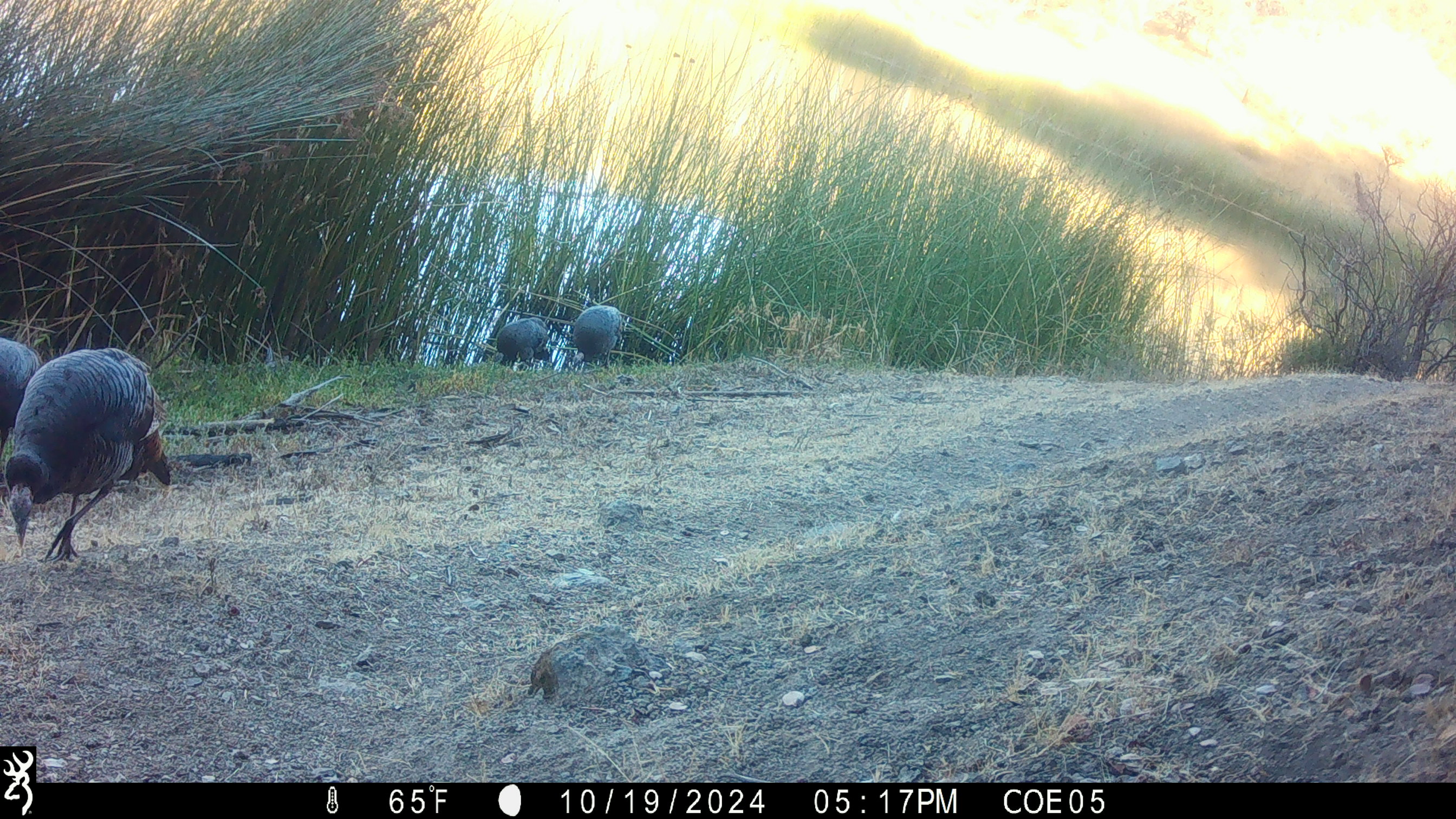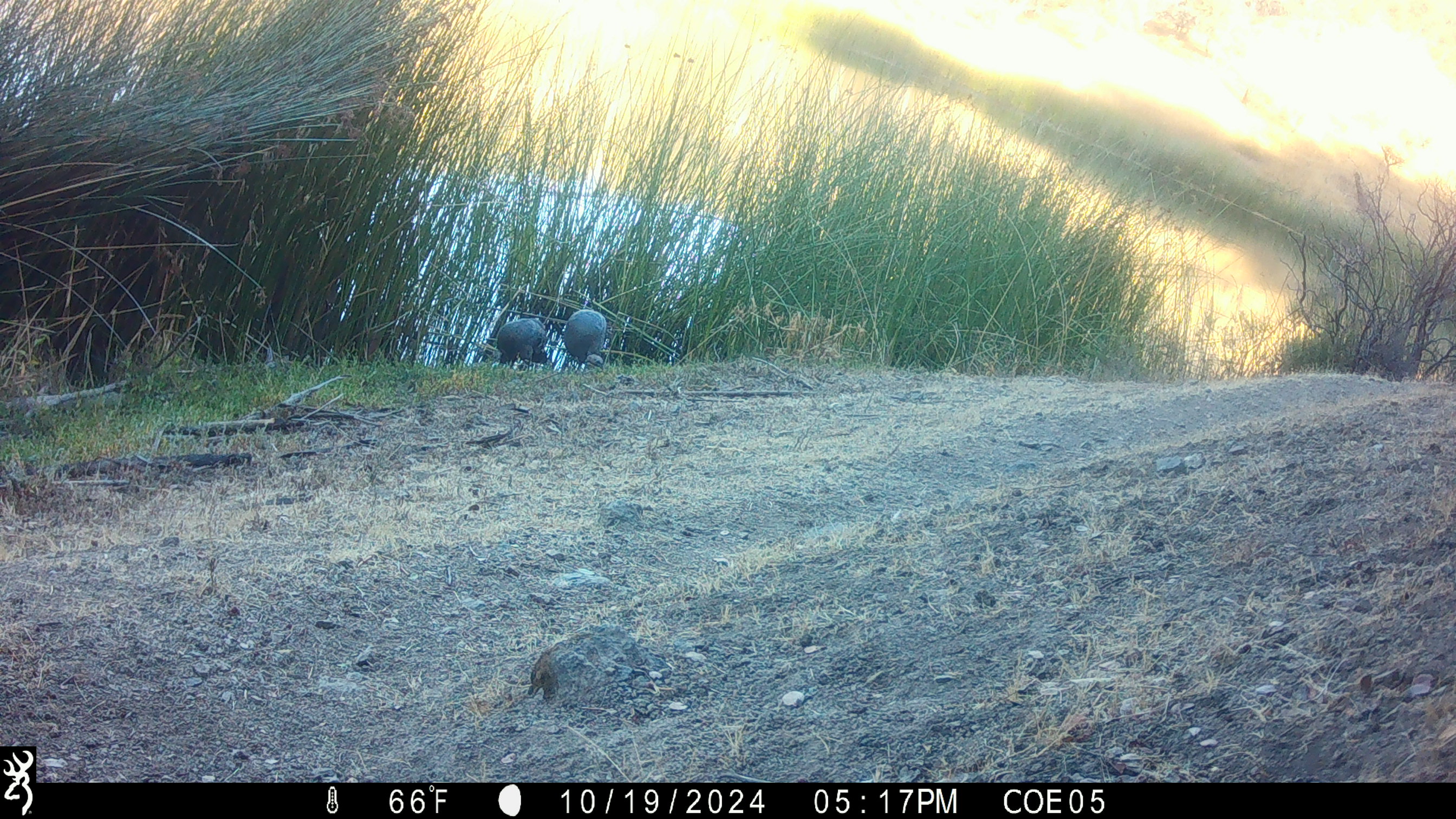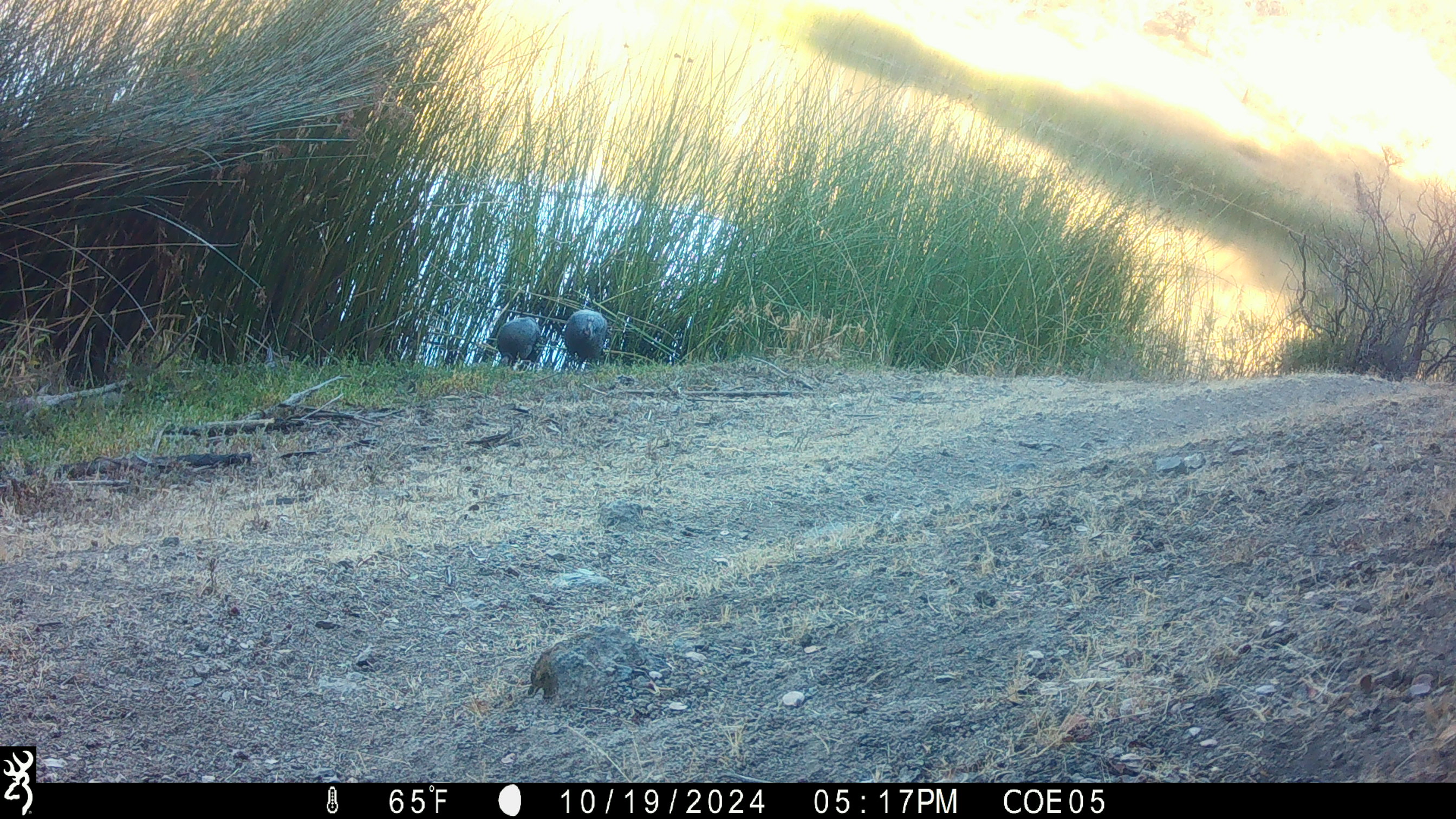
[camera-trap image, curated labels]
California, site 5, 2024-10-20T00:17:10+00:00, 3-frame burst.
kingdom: Animalia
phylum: Chordata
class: Aves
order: Galliformes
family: Phasianidae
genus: Meleagris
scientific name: Meleagris gallopavo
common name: turkey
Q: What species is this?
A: Turkey (Meleagris gallopavo).